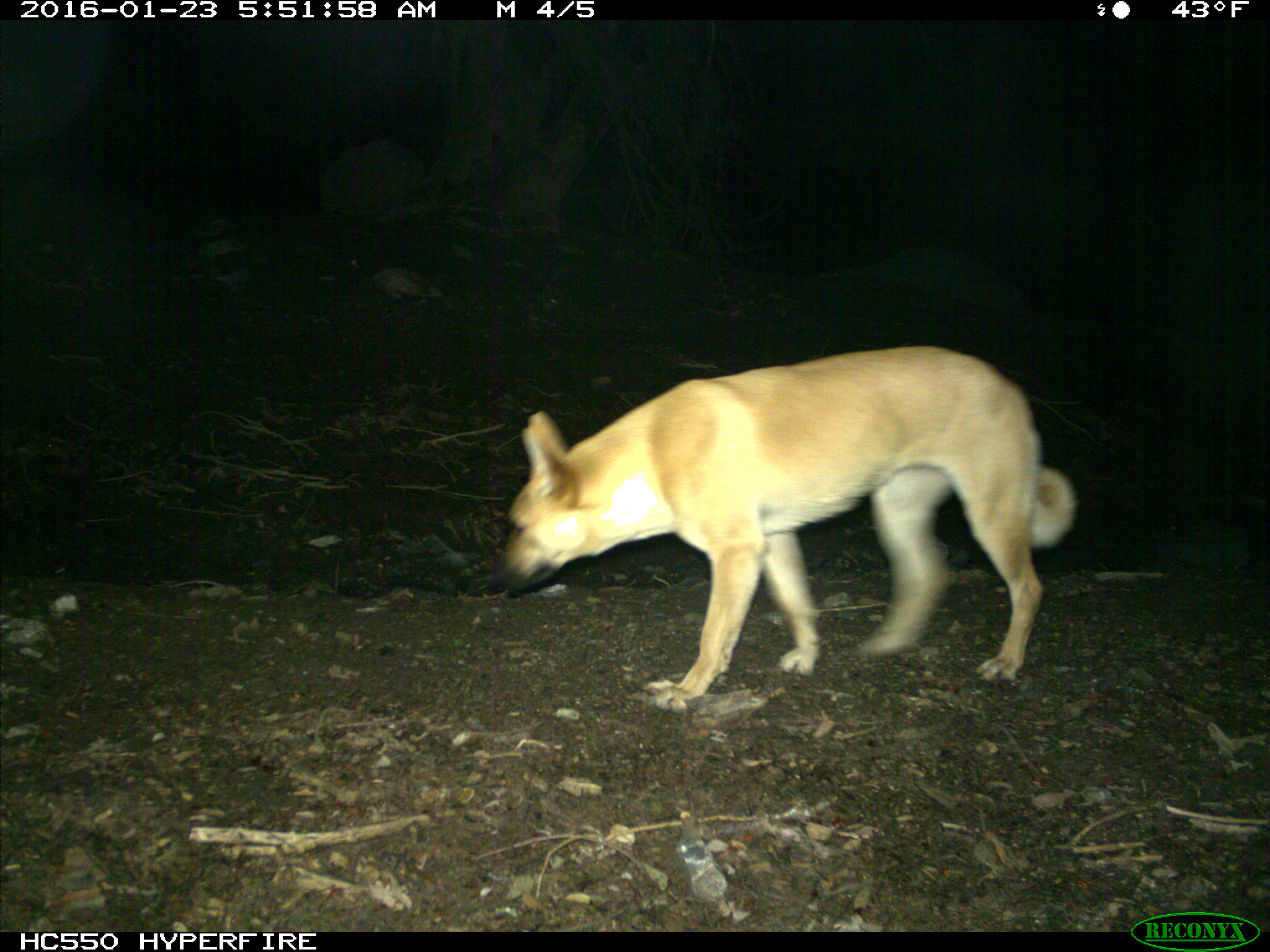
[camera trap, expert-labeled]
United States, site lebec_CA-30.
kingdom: Animalia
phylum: Chordata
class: Mammalia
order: Carnivora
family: Canidae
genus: Canis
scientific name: Canis familiaris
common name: domestic dog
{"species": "Canis familiaris (domestic dog)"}